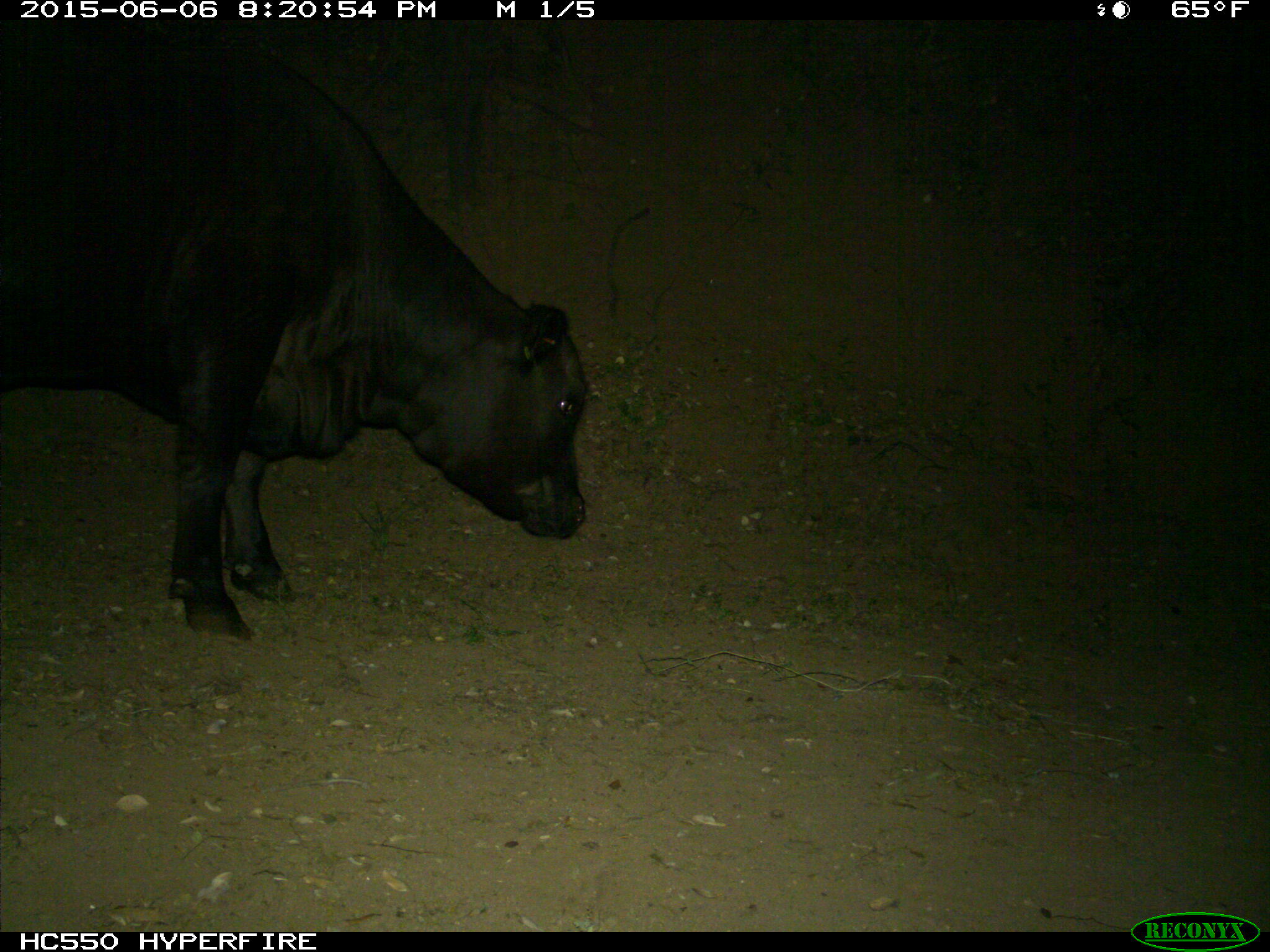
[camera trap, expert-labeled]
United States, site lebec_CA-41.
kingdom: Animalia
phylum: Chordata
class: Mammalia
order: Artiodactyla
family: Bovidae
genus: Bos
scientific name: Bos taurus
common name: domestic cow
Bos taurus (domestic cow).